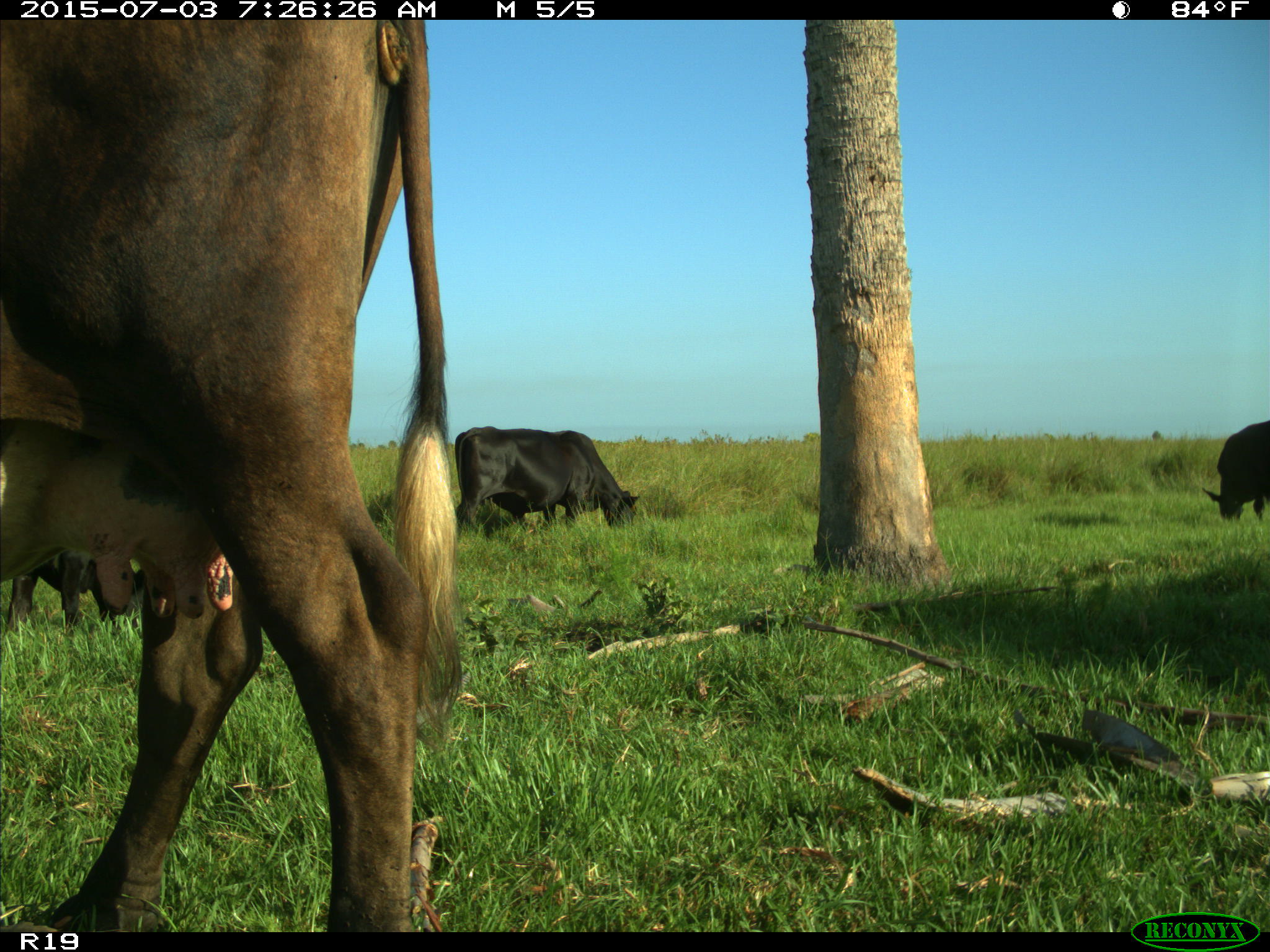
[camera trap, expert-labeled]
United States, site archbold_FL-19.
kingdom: Animalia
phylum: Chordata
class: Mammalia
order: Artiodactyla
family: Bovidae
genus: Bos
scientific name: Bos taurus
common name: domestic cow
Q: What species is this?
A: Bos taurus (domestic cow).